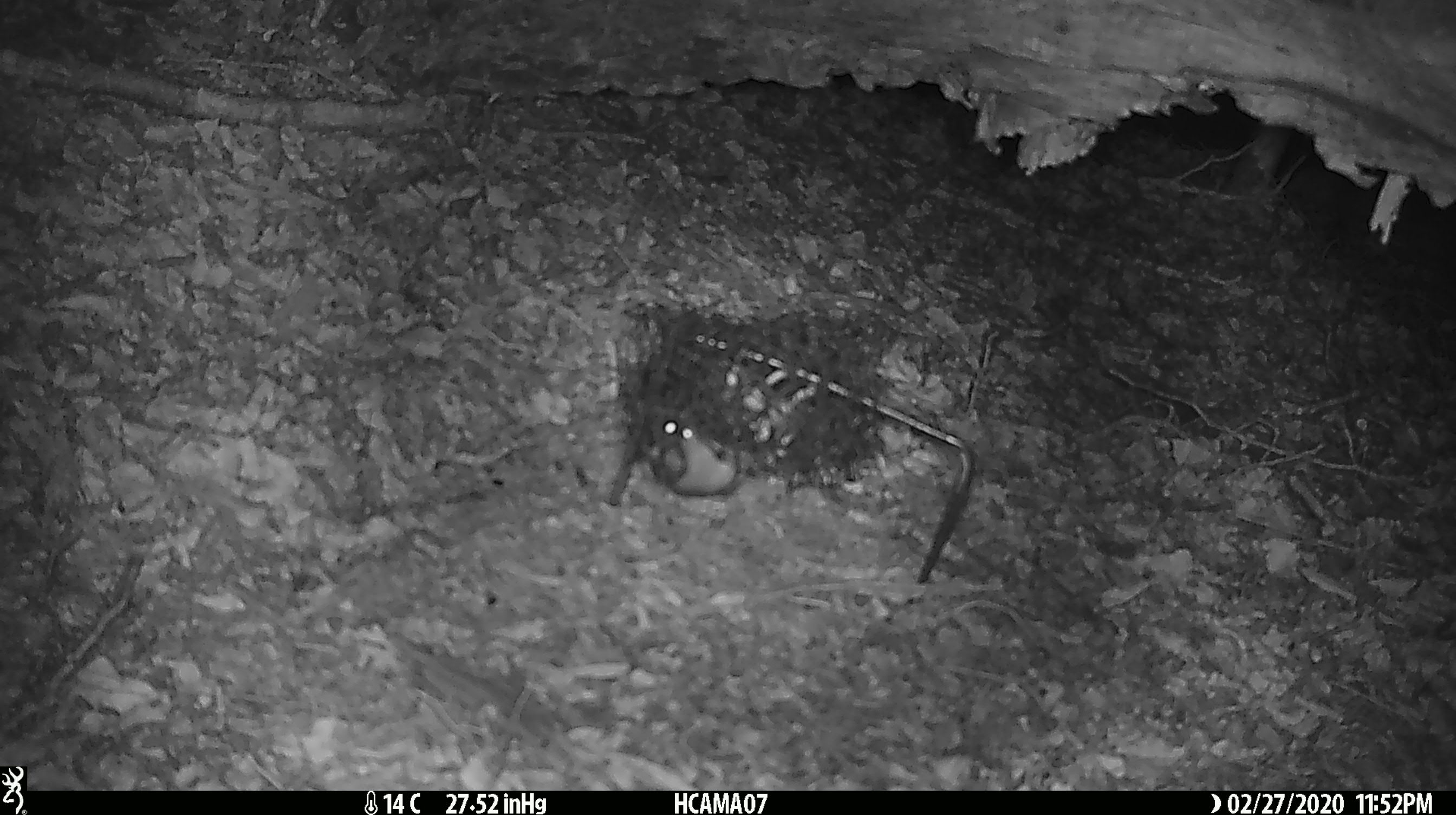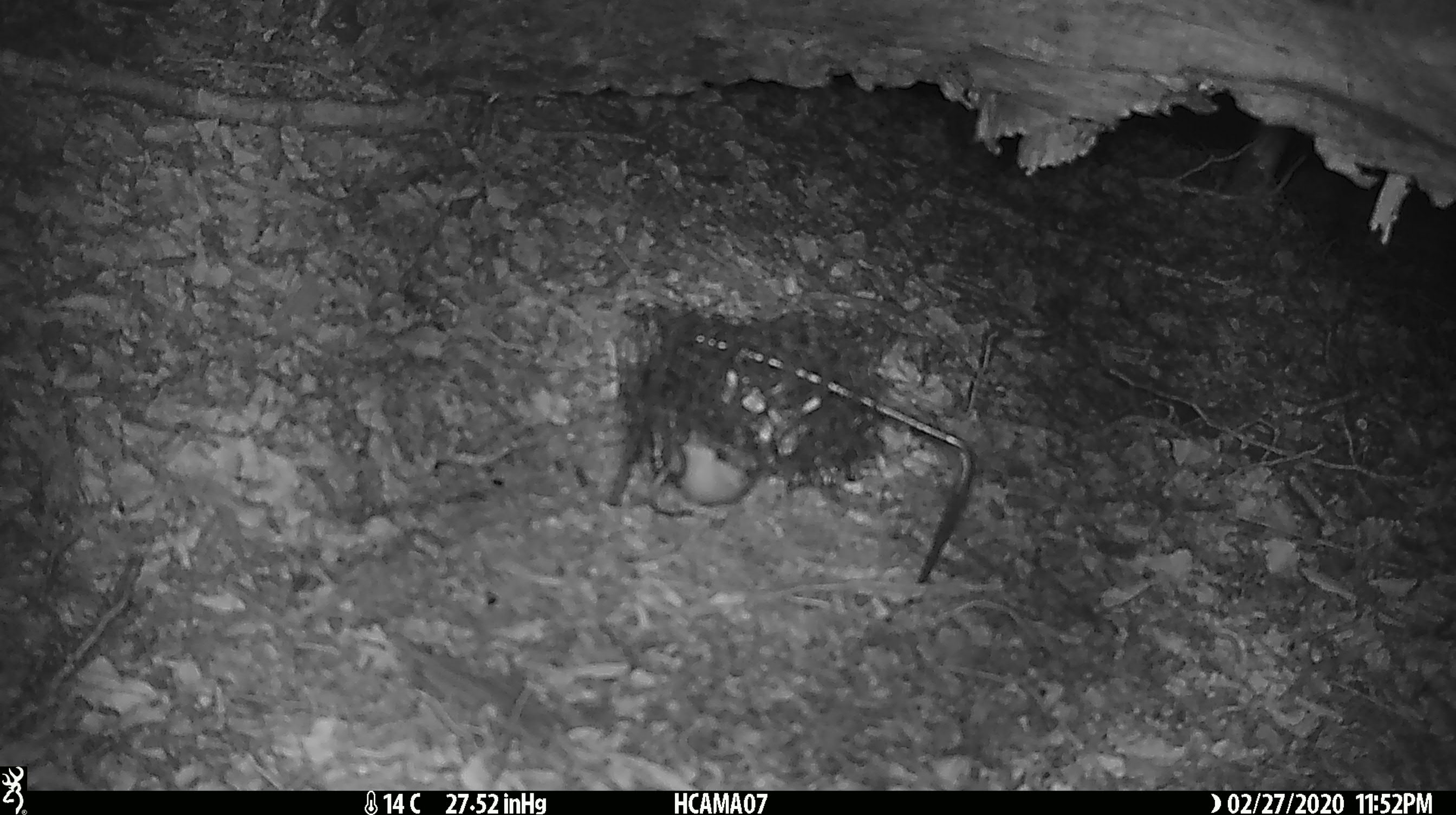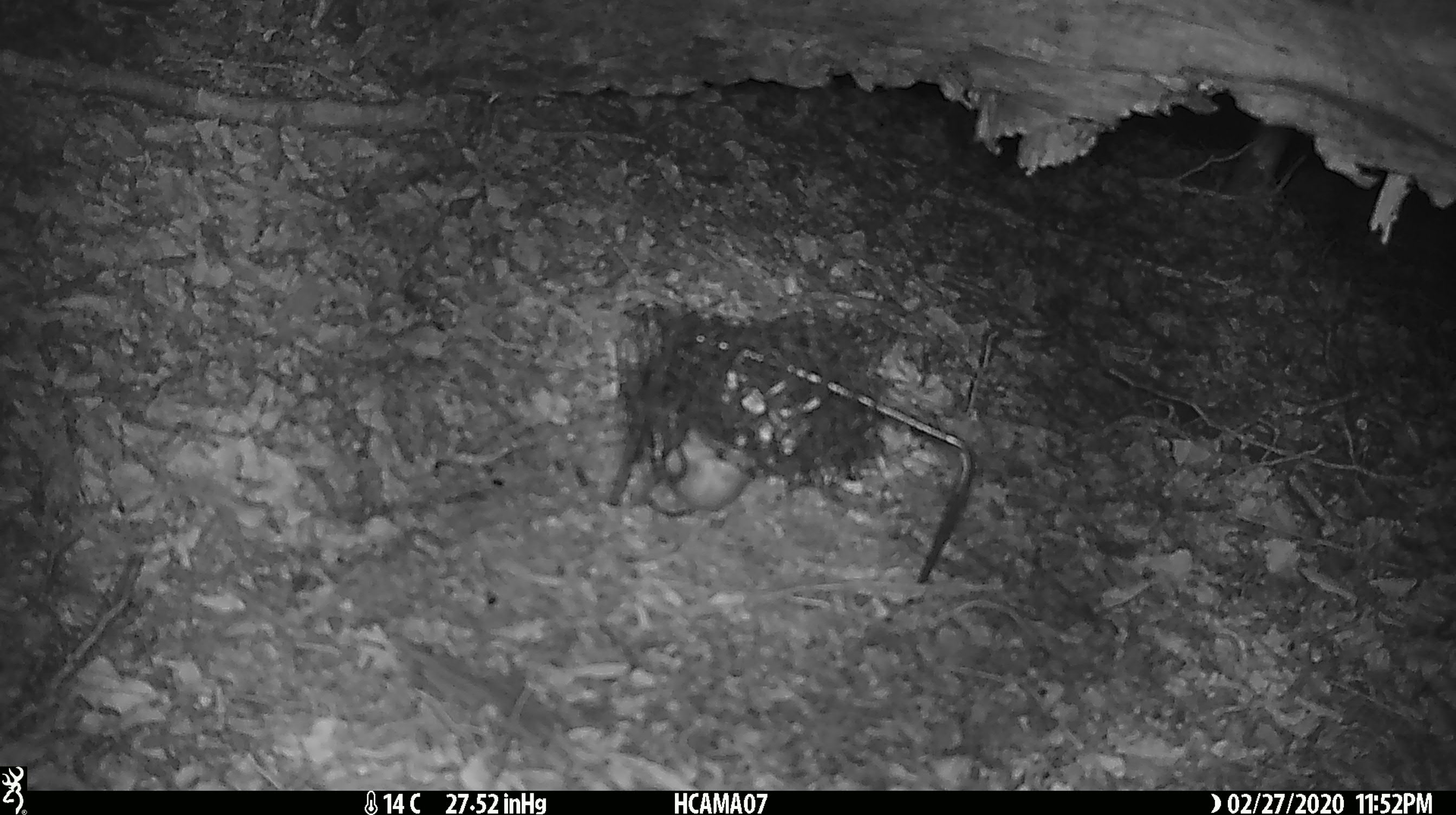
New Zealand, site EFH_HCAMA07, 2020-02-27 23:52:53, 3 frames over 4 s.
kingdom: Animalia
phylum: Chordata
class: Mammalia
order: Rodentia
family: Muridae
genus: Mus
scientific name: Mus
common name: mouse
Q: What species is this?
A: Mouse (Mus).